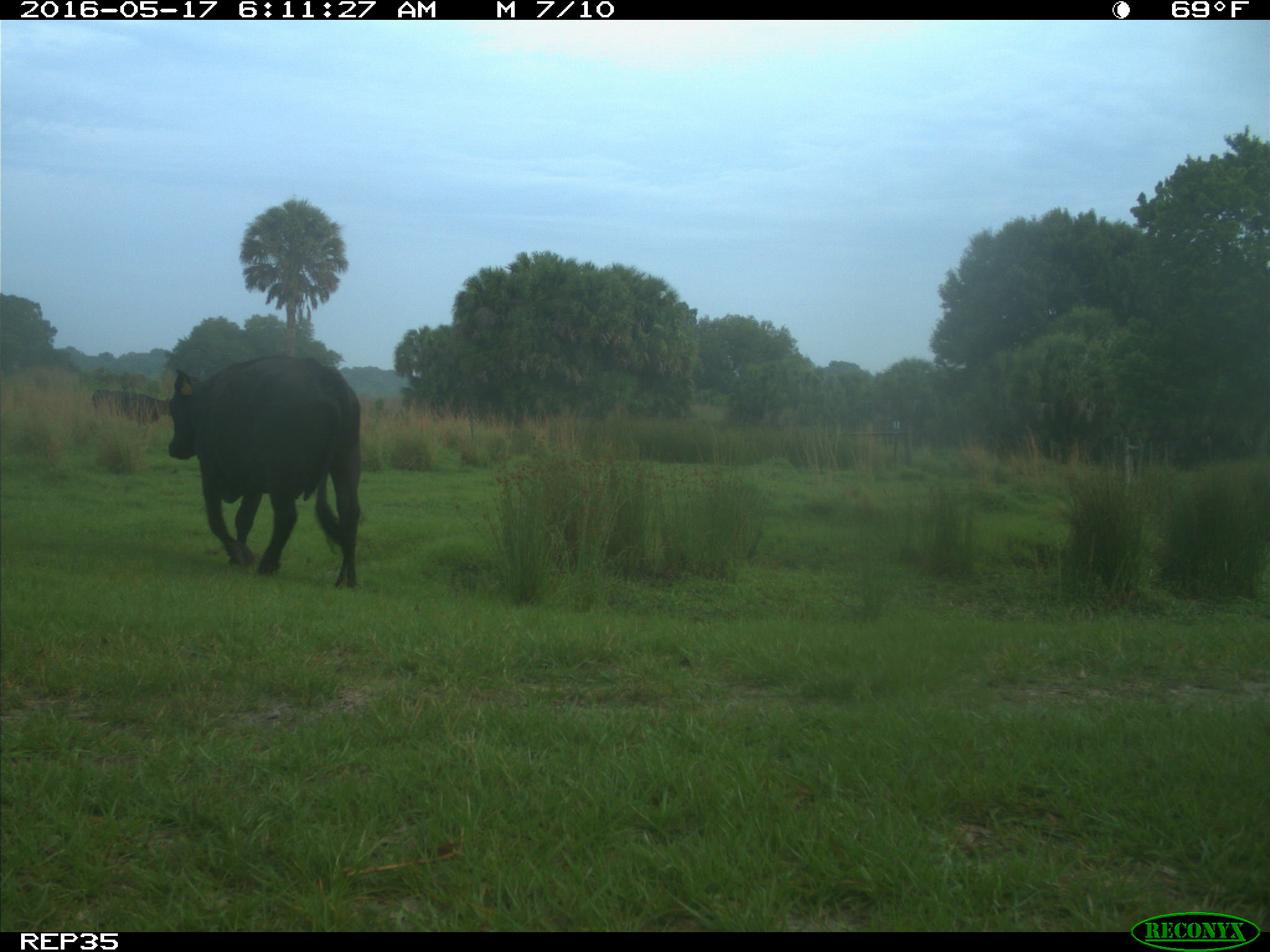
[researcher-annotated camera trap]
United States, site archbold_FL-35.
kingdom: Animalia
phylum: Chordata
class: Mammalia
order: Artiodactyla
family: Bovidae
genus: Bos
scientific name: Bos taurus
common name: domestic cow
Bos taurus (domestic cow).